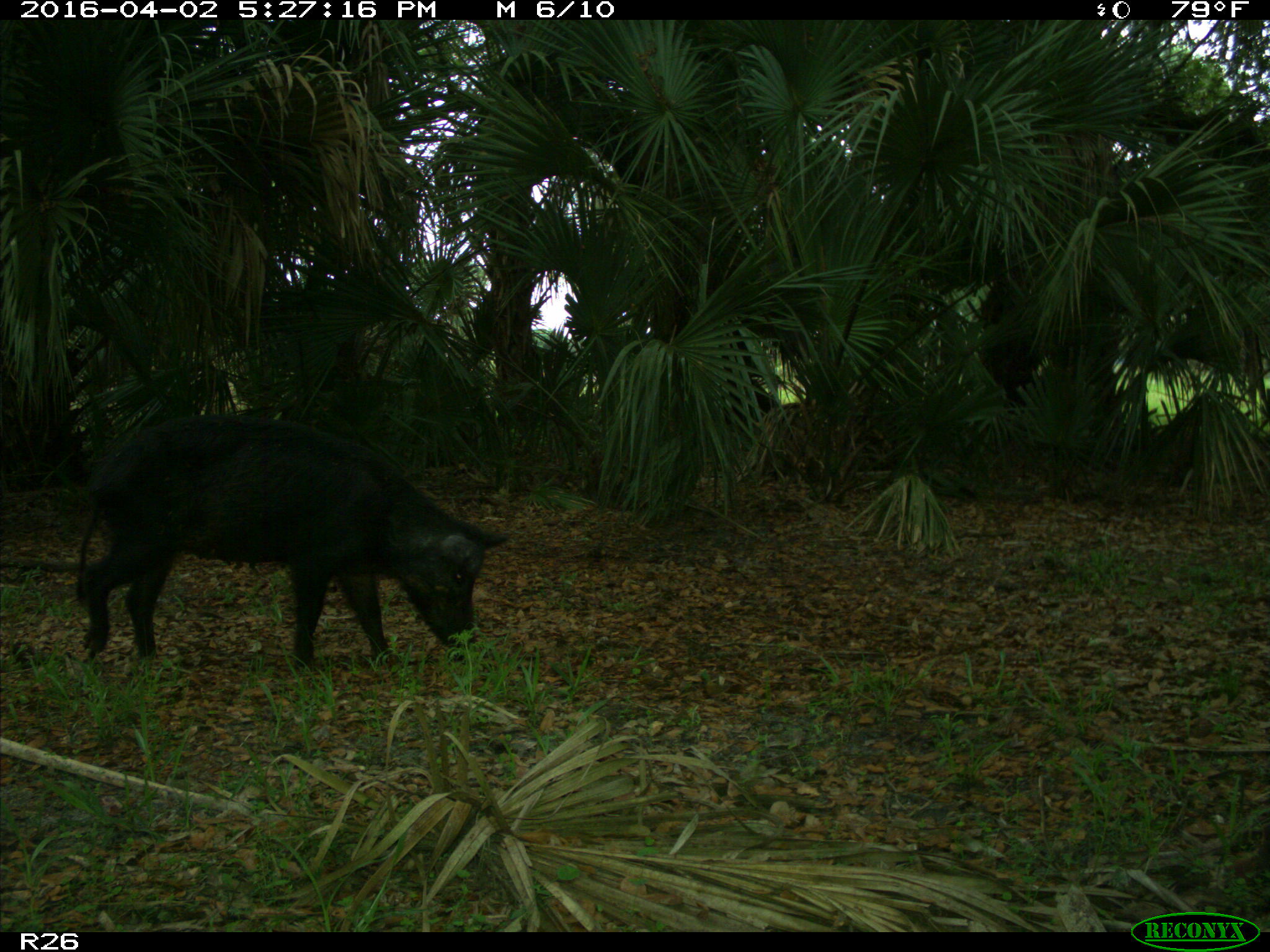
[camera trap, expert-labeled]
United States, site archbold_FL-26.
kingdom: Animalia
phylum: Chordata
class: Mammalia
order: Artiodactyla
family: Suidae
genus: Sus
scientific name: Sus scrofa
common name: wild boar